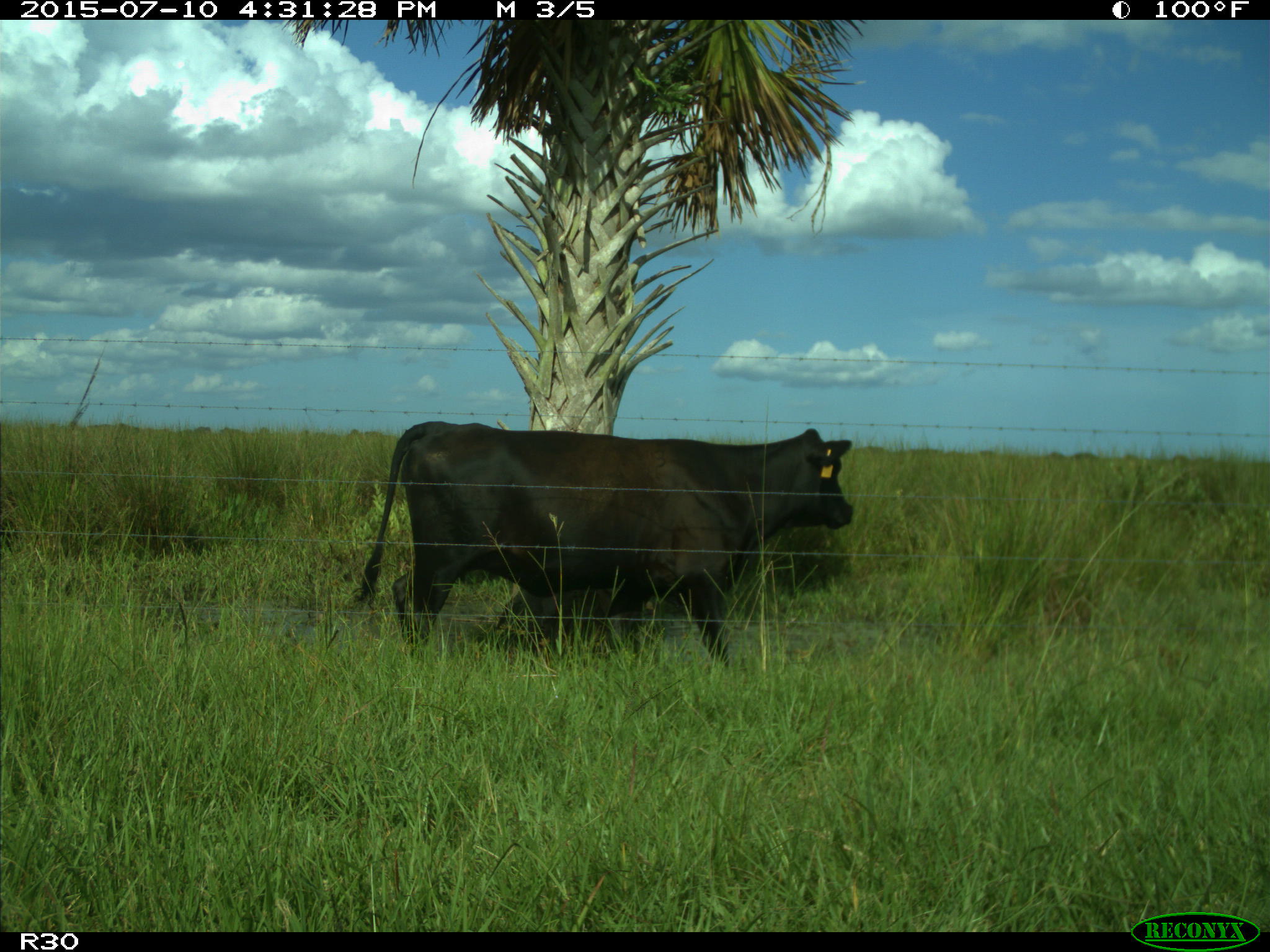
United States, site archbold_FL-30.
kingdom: Animalia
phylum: Chordata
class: Mammalia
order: Artiodactyla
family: Bovidae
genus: Bos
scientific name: Bos taurus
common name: domestic cow